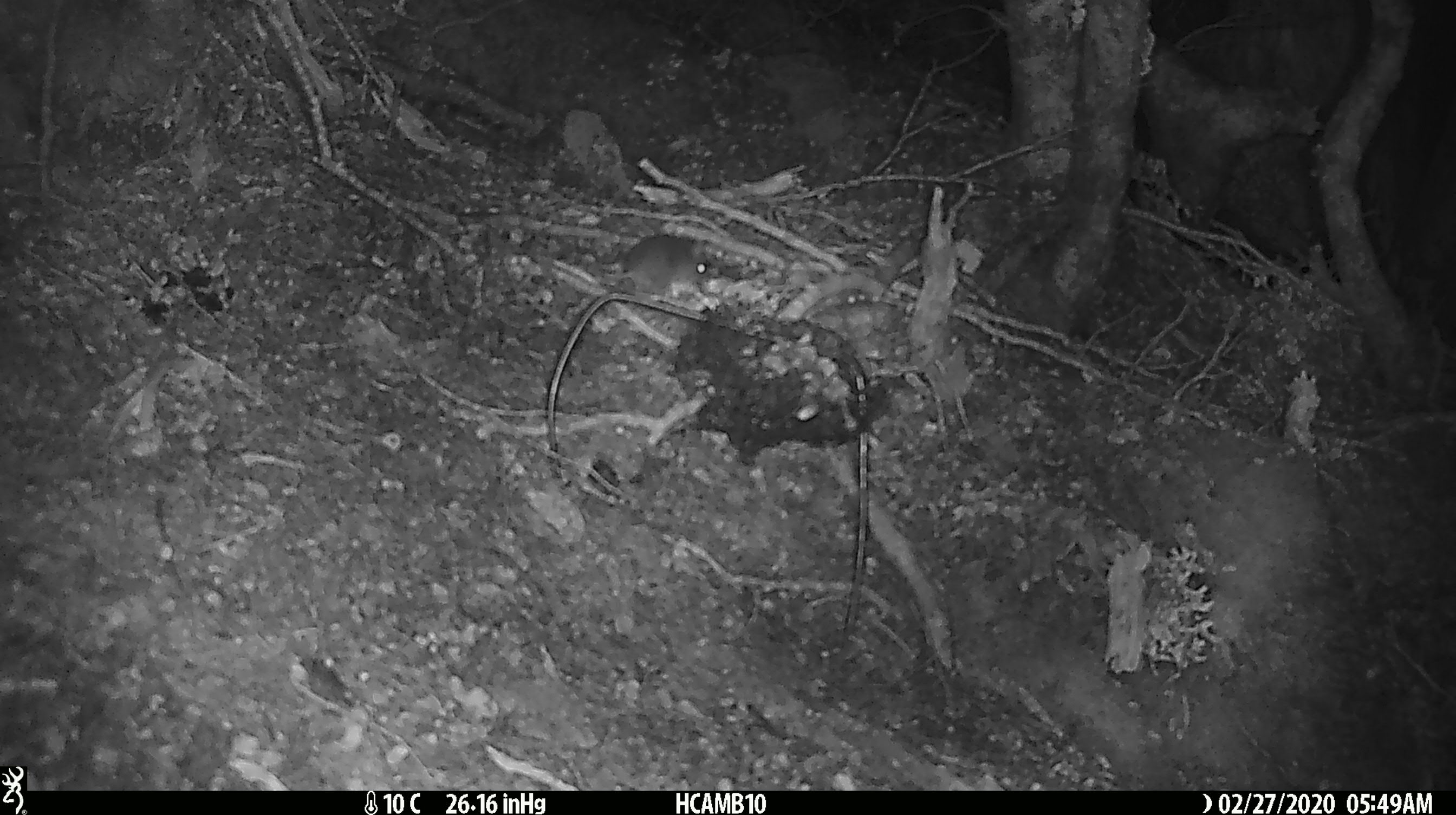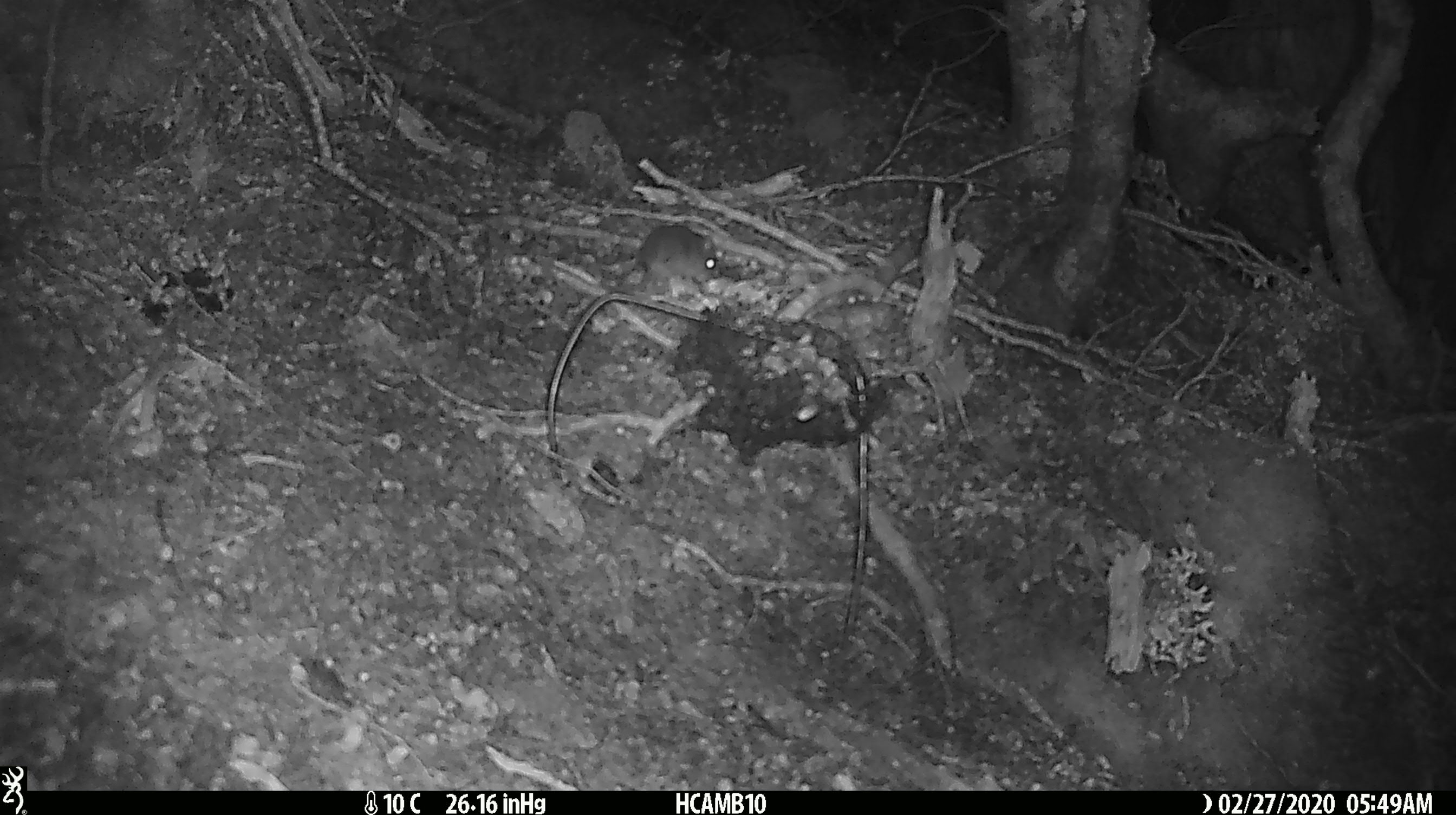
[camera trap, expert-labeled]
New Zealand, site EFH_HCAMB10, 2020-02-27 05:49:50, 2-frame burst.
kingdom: Animalia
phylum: Chordata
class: Mammalia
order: Rodentia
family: Muridae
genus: Mus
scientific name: Mus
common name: mouse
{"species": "mouse (Mus)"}